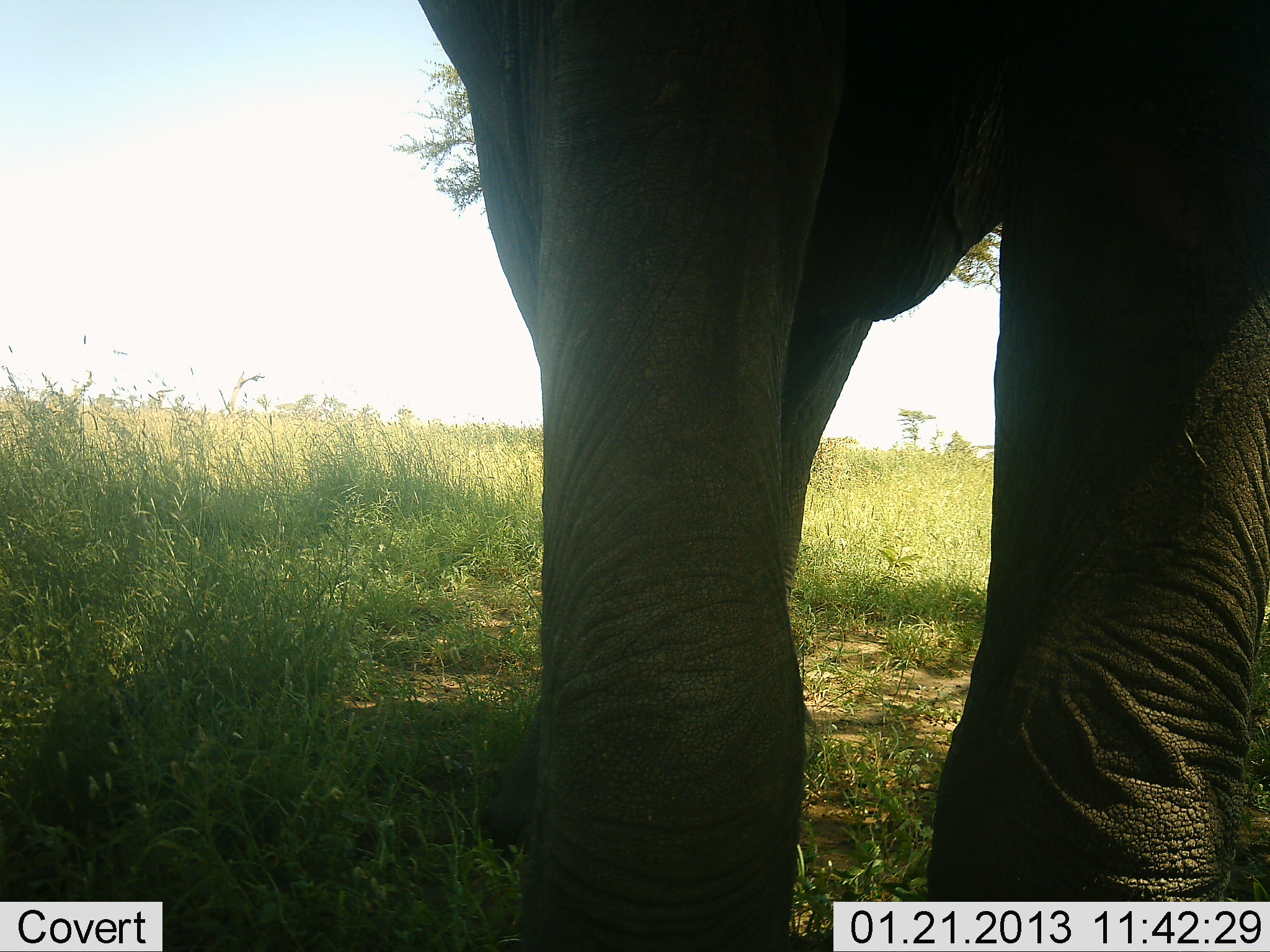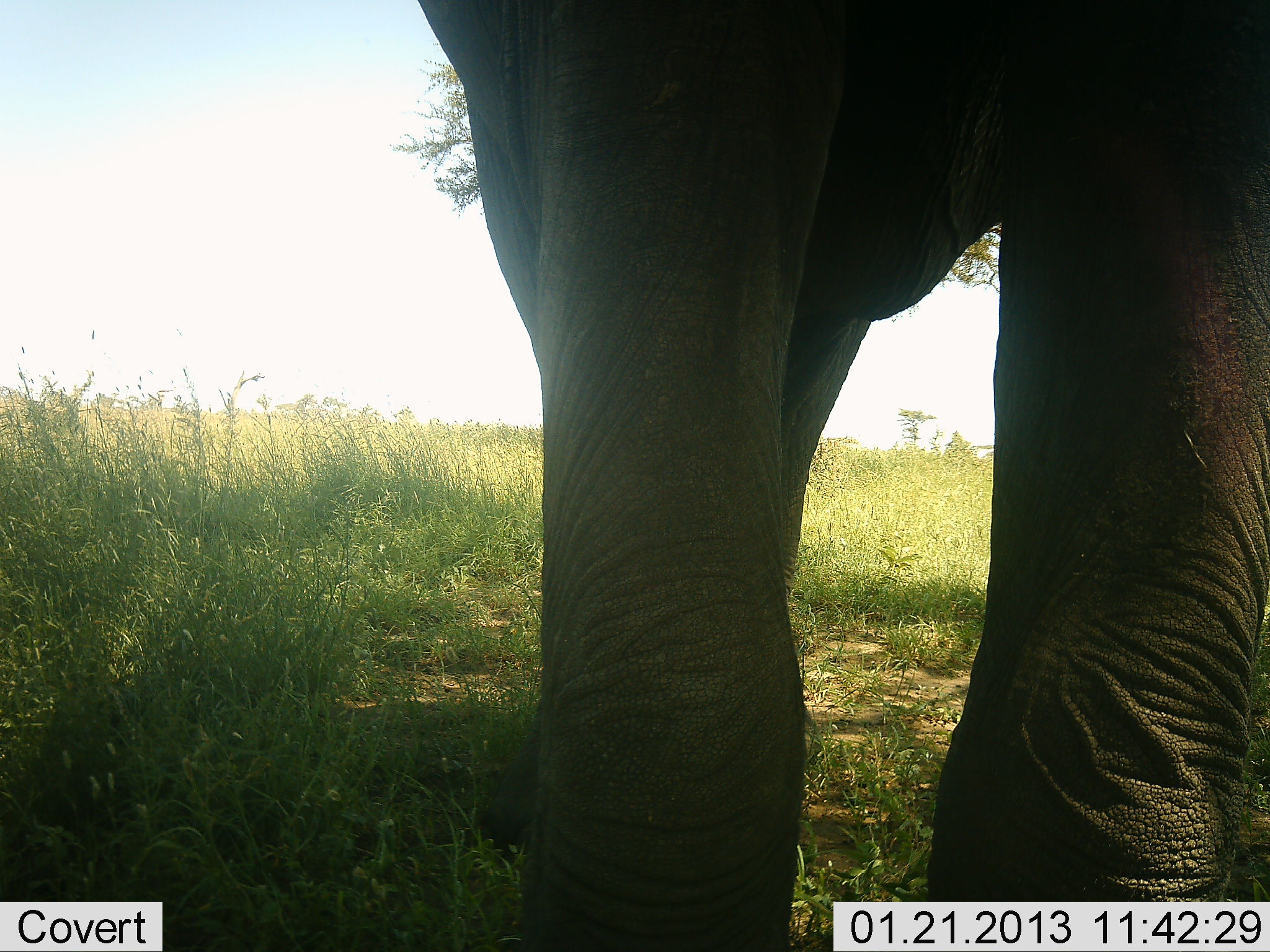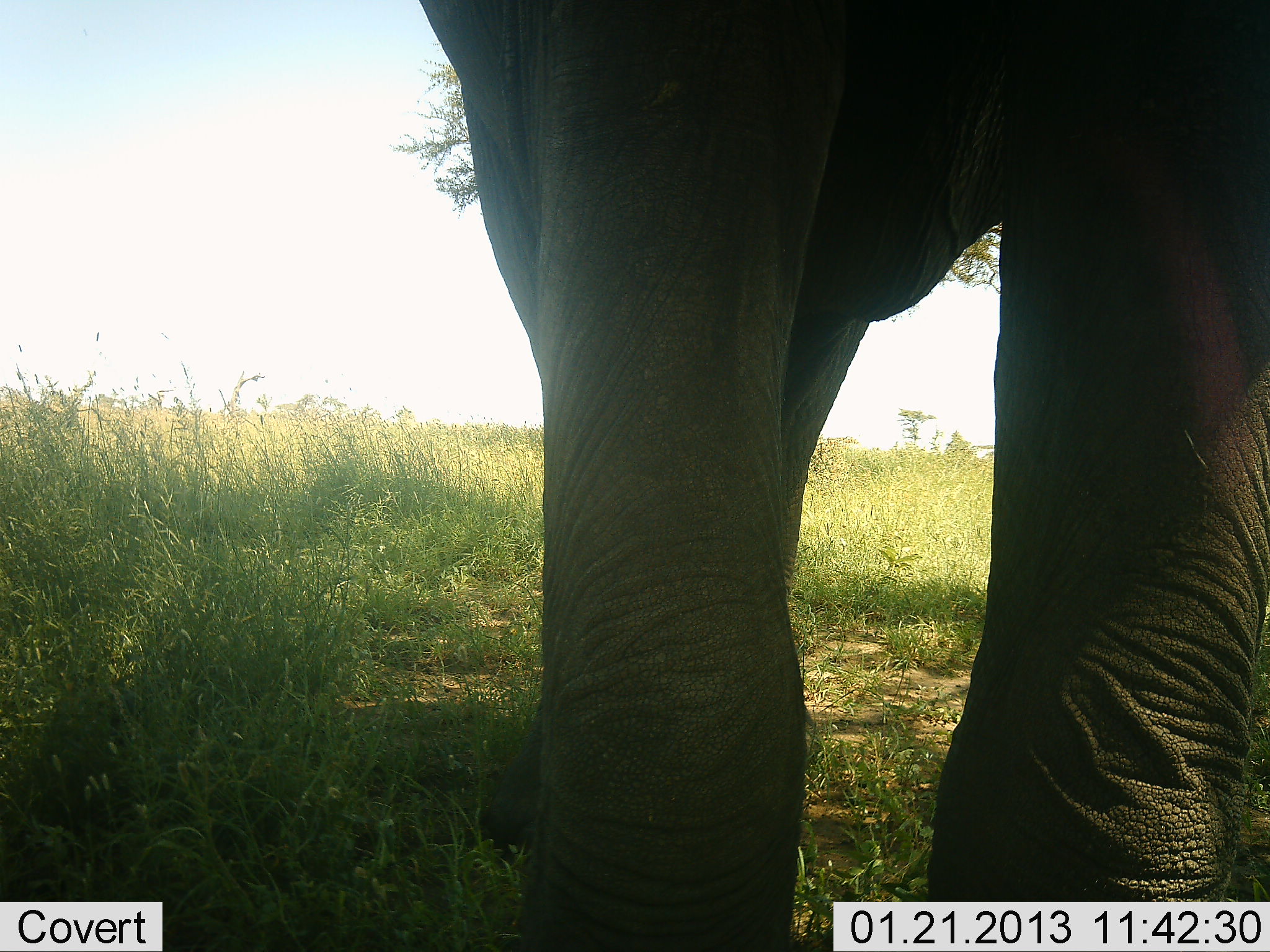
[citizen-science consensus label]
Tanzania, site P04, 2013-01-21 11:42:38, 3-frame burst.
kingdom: Animalia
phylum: Chordata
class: Mammalia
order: Proboscidea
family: Elephantidae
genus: Loxodonta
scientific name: Loxodonta africana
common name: african bush elephant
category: elephant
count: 1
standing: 96%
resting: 0%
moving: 4%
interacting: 4%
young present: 0%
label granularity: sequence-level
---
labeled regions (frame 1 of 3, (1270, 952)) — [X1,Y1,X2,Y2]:
animal: [415,1,1270,952]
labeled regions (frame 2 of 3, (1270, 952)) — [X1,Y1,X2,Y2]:
animal: [415,1,1270,952]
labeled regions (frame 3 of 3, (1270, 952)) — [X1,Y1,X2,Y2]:
animal: [415,1,1270,952]